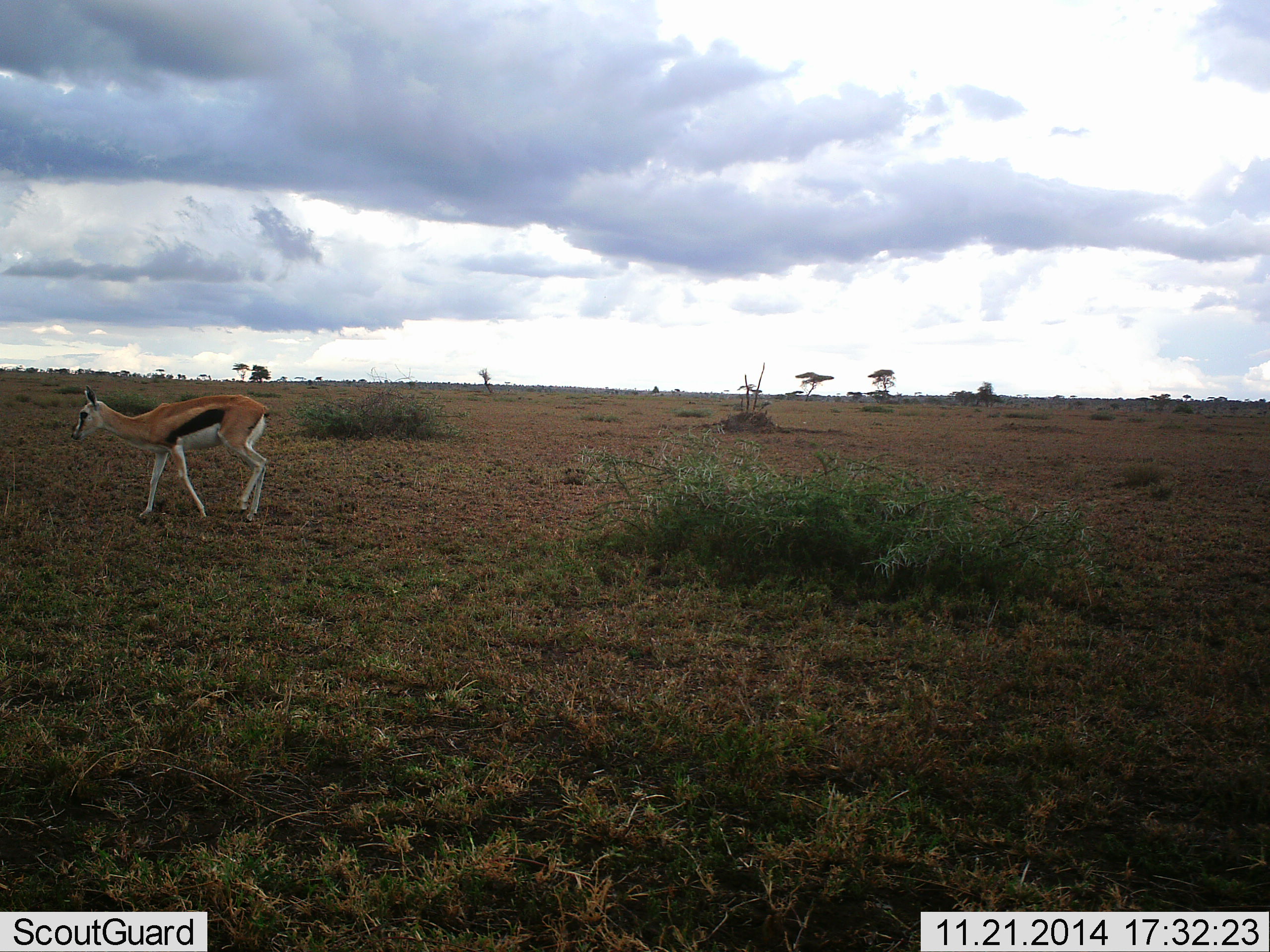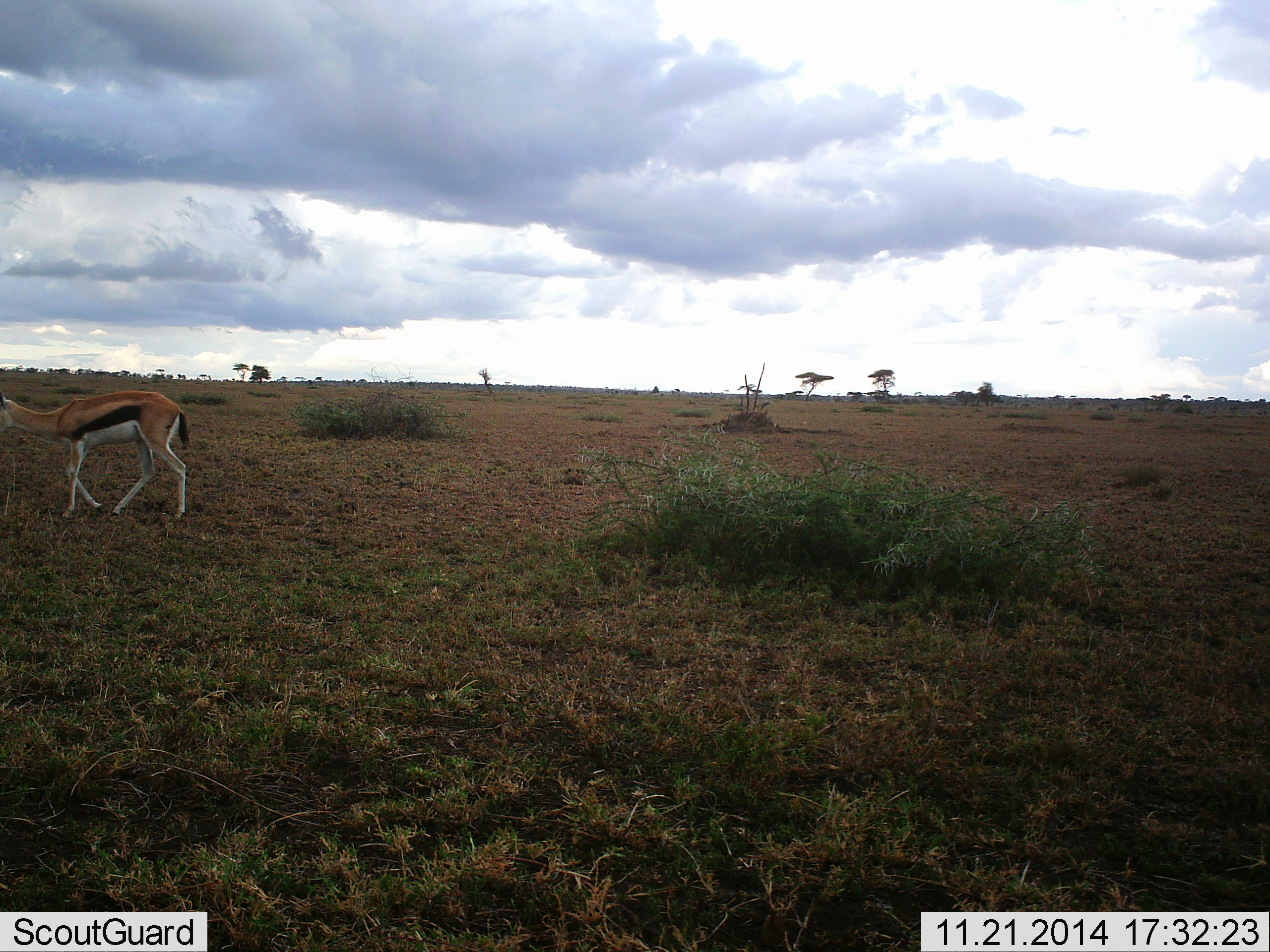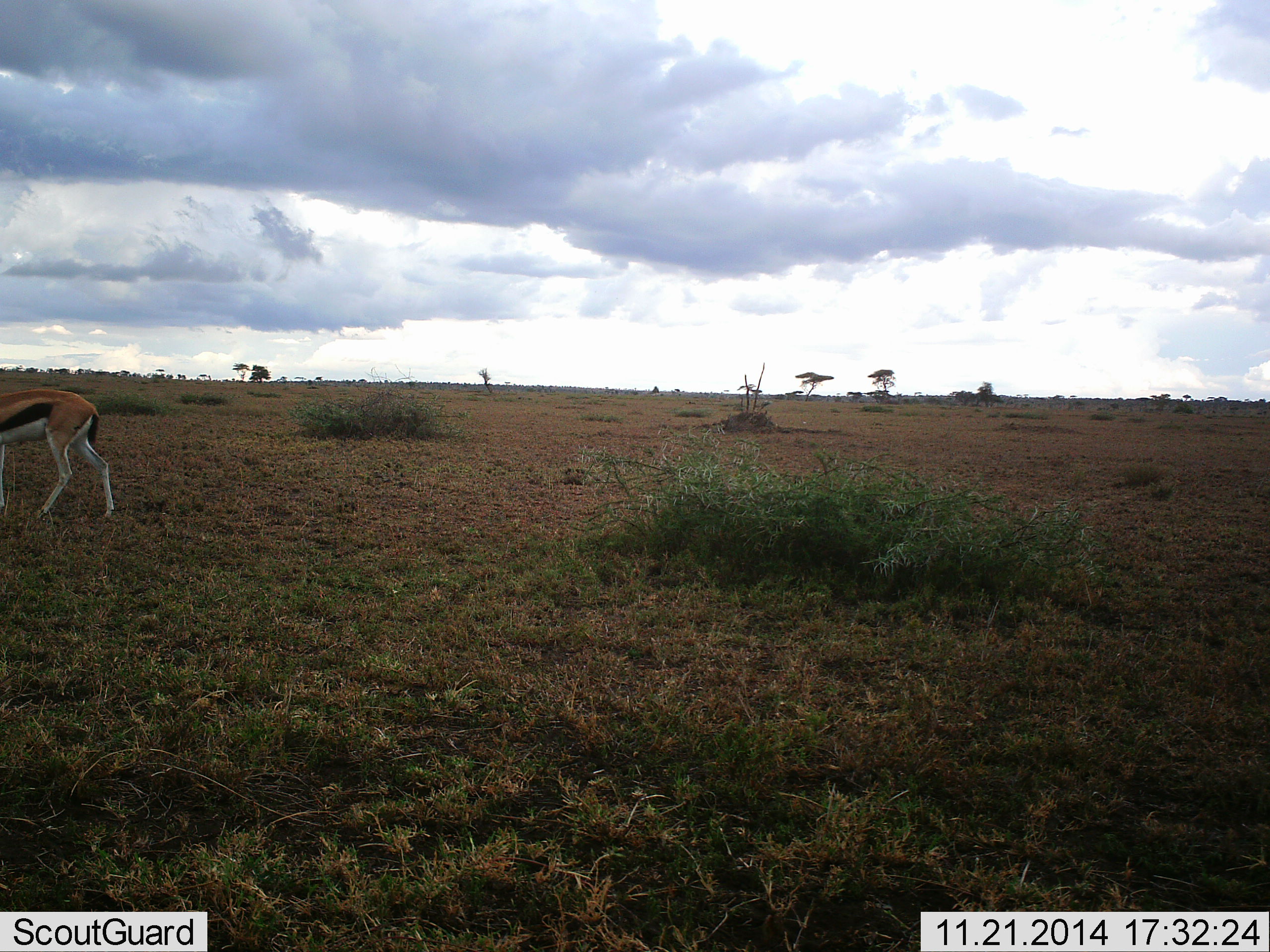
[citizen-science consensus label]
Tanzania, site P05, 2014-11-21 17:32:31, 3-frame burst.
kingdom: Animalia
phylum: Chordata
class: Mammalia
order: Artiodactyla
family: Bovidae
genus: Eudorcas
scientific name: Eudorcas thomsonii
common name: thomson's gazelle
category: gazellethomsons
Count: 1.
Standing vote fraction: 0%.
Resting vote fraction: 0%.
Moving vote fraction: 100%.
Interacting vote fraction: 0%.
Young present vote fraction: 0%.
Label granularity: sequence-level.